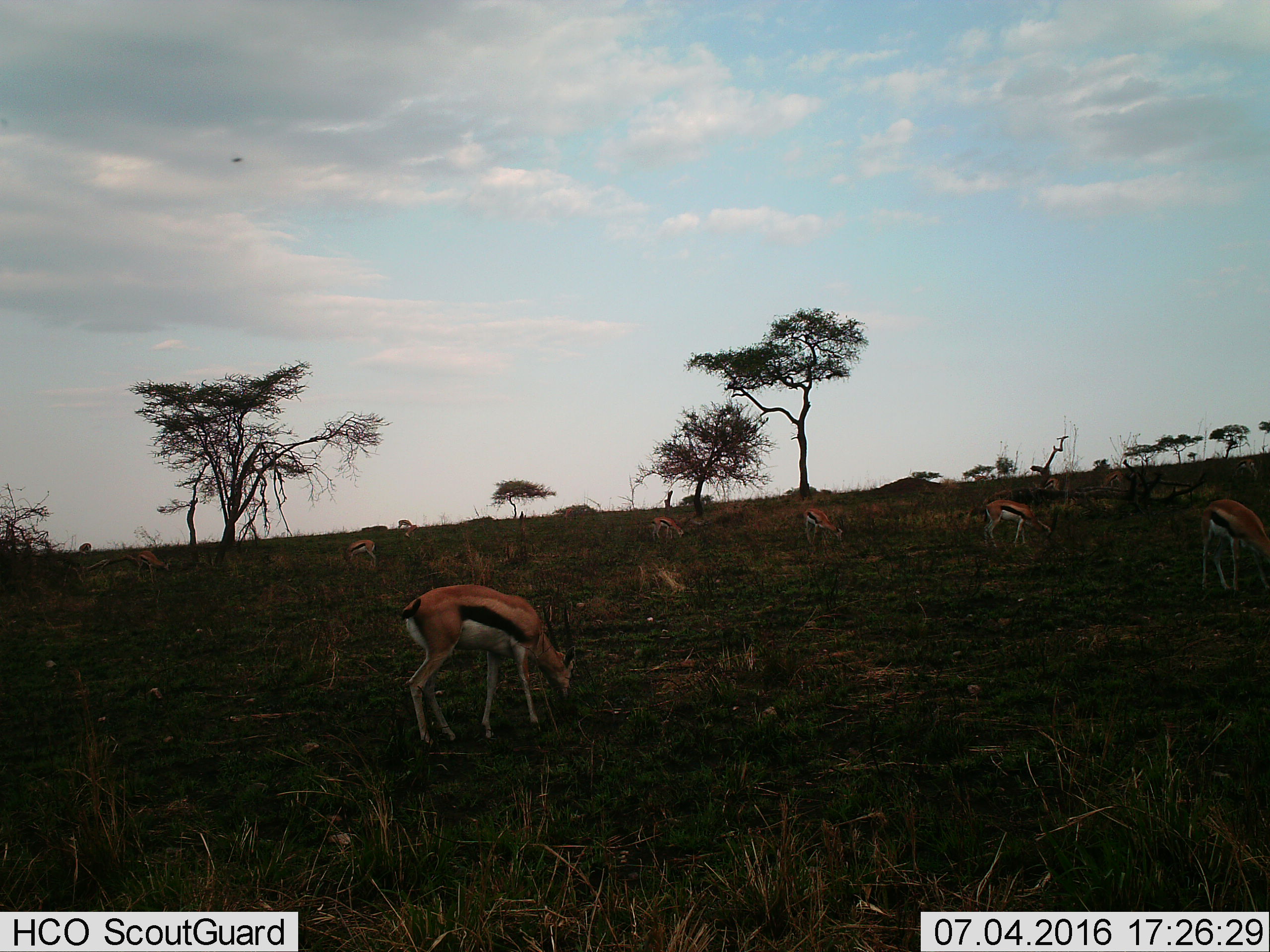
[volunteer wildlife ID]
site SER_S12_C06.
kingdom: Animalia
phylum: Chordata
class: Mammalia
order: Artiodactyla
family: Bovidae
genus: Eudorcas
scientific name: Eudorcas thomsonii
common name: thomson's gazelle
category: gazellethomsons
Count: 10.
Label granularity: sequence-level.